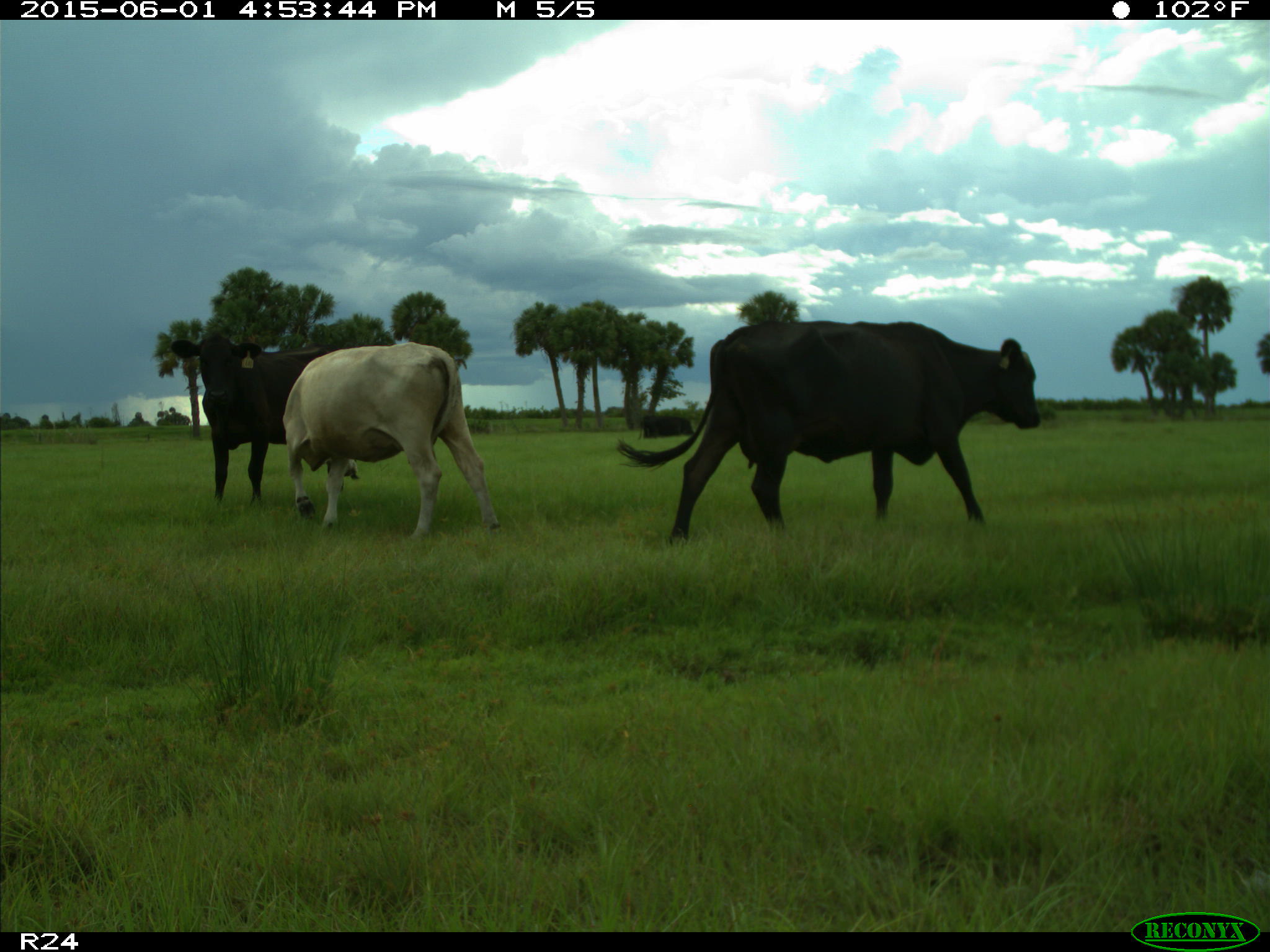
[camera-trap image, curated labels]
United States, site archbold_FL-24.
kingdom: Animalia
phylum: Chordata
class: Mammalia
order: Artiodactyla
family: Bovidae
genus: Bos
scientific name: Bos taurus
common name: domestic cow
Bos taurus (domestic cow).